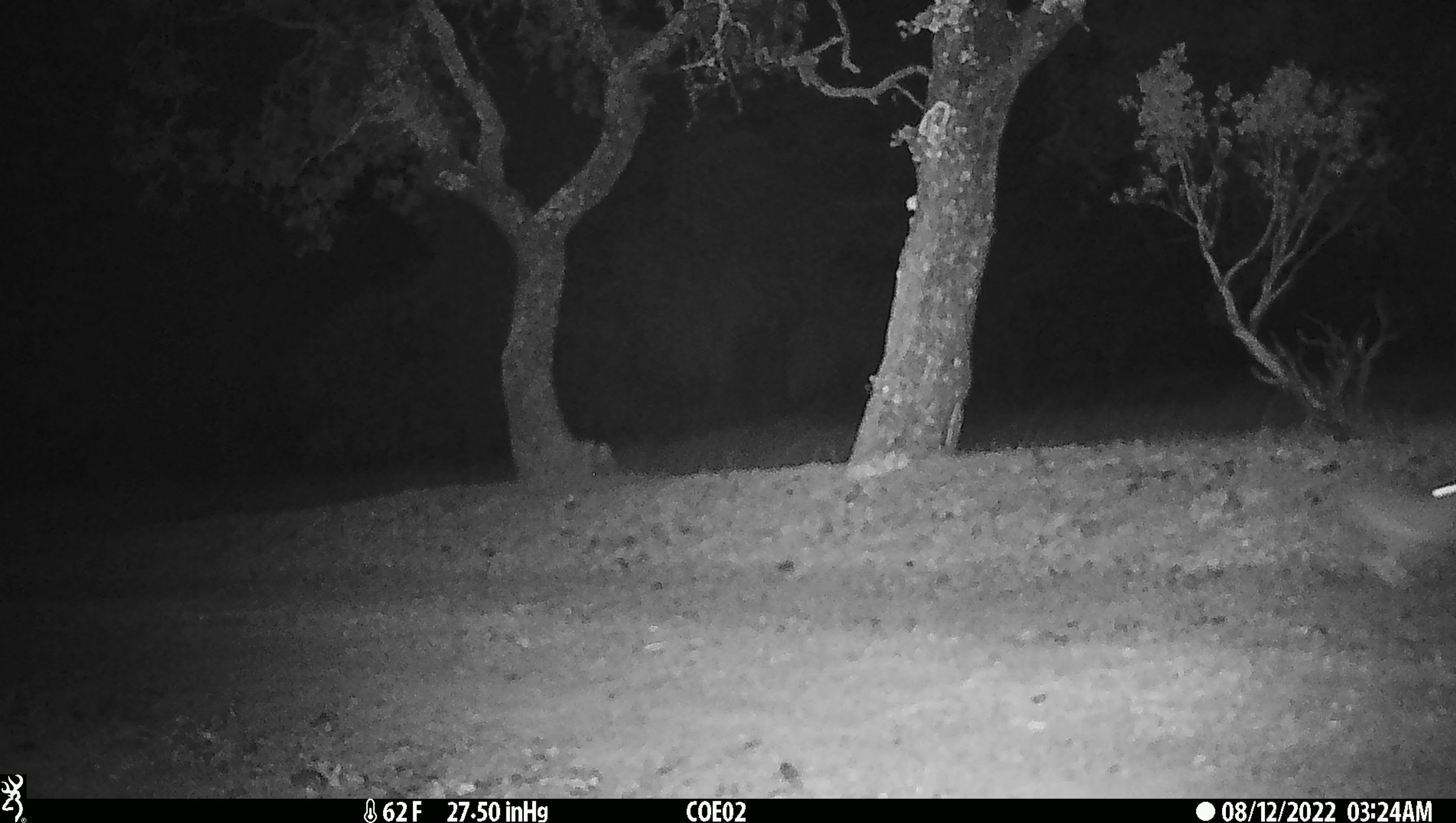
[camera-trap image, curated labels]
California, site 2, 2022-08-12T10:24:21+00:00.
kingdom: Animalia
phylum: Chordata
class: Mammalia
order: Lagomorpha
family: Leporidae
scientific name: Leporidae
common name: rabbit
Rabbit (Leporidae).